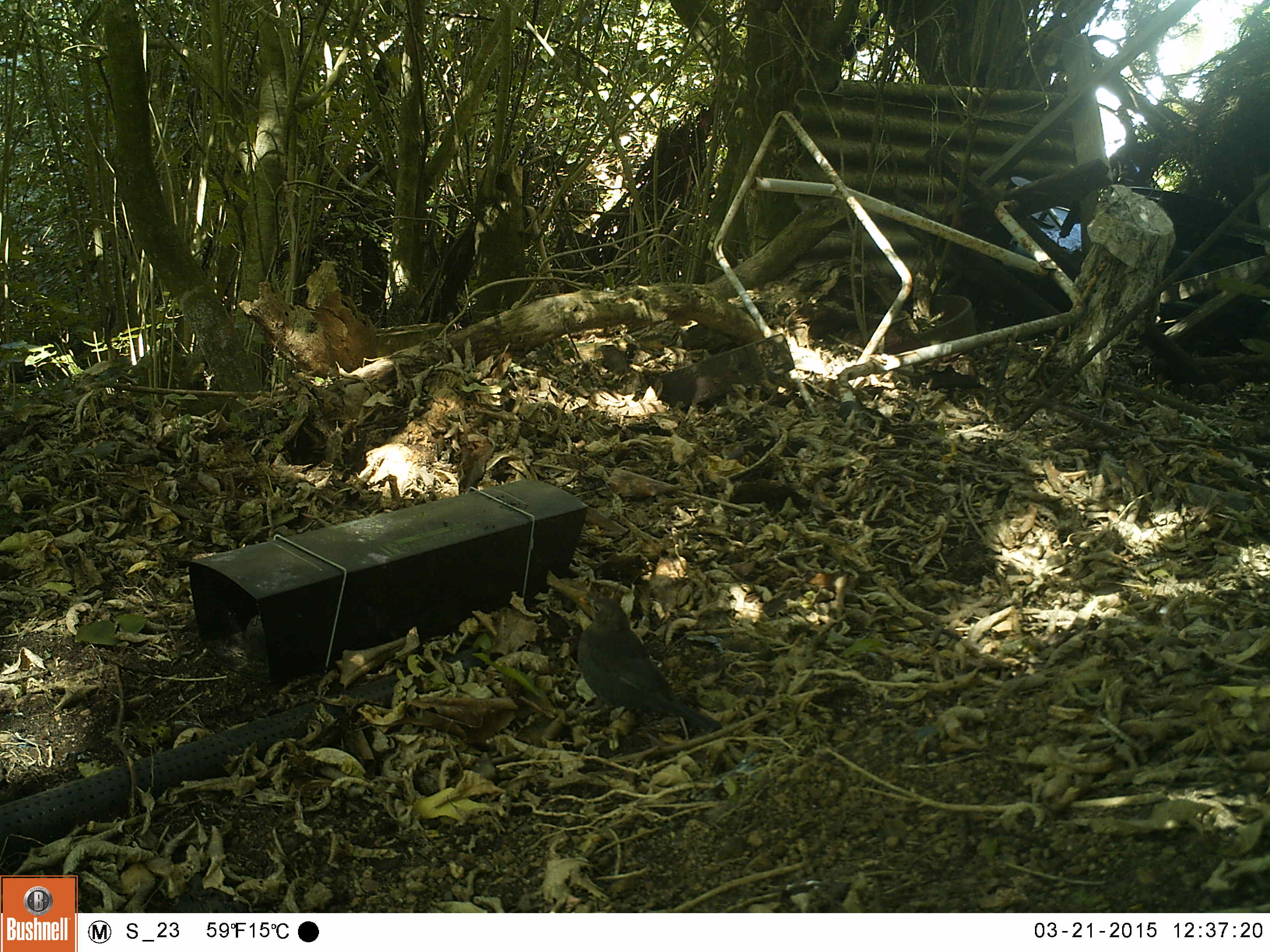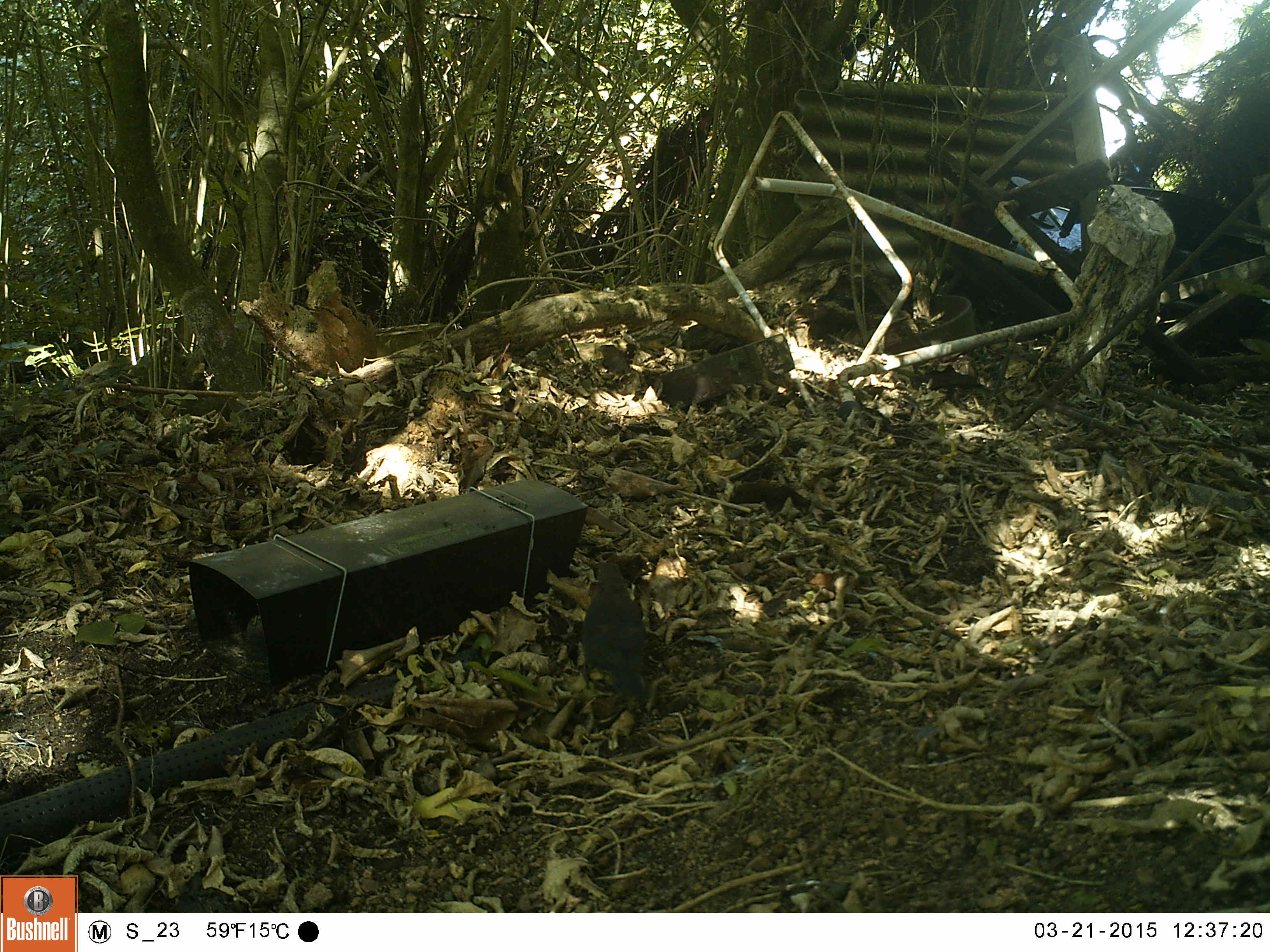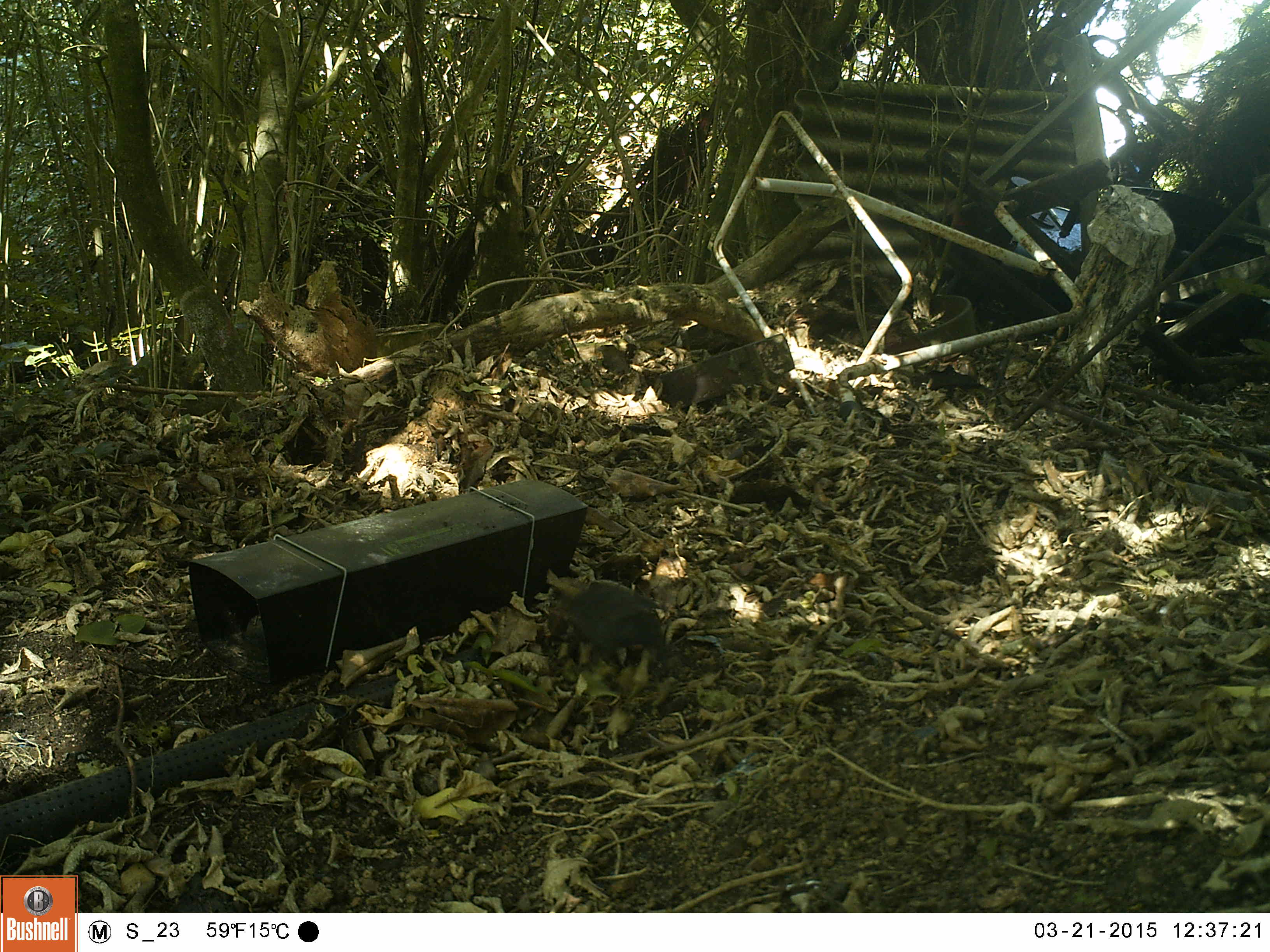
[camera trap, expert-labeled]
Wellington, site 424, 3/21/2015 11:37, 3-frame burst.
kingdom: Animalia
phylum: Chordata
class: Aves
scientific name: Aves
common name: bird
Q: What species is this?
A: Bird (Aves).